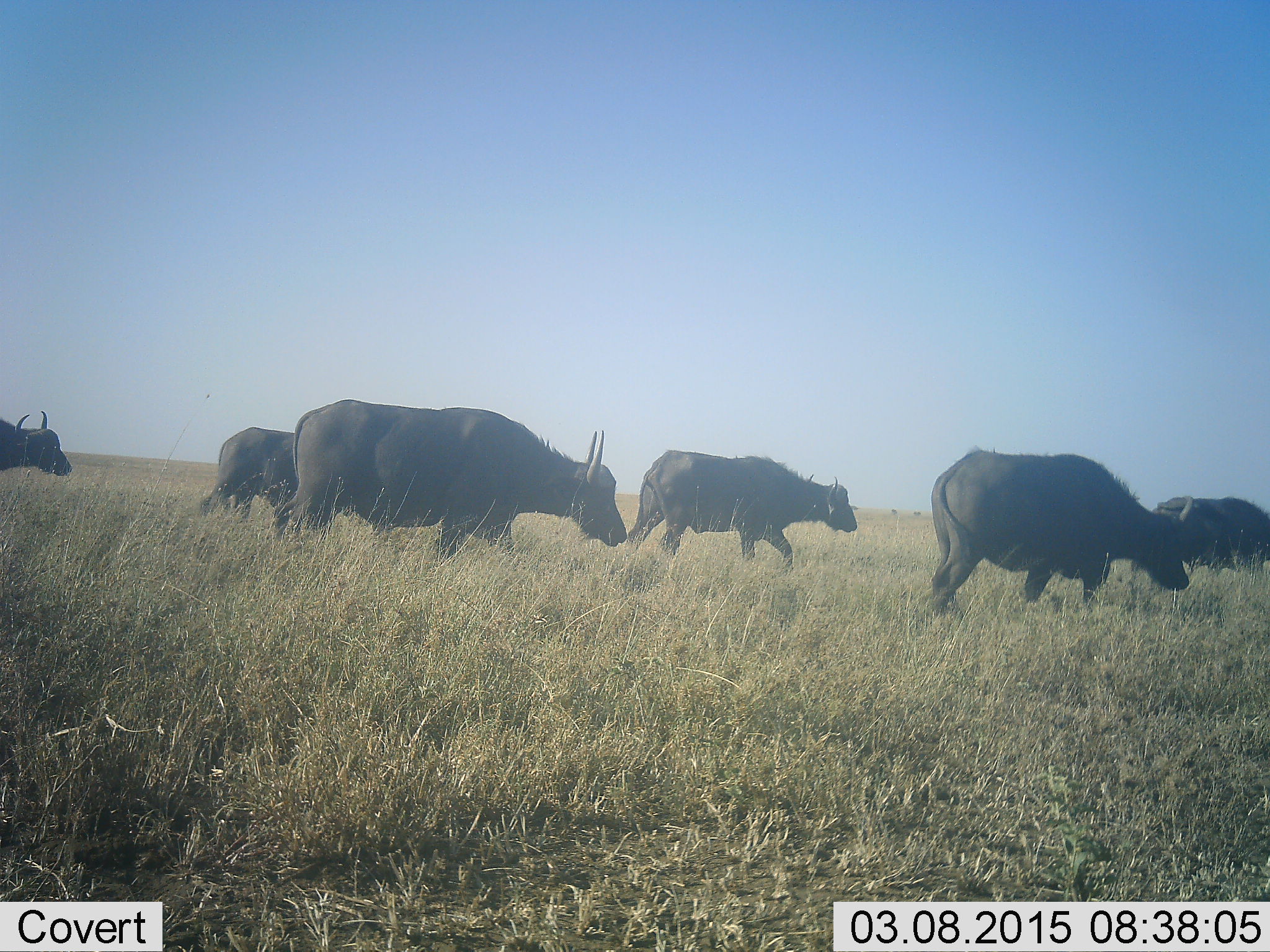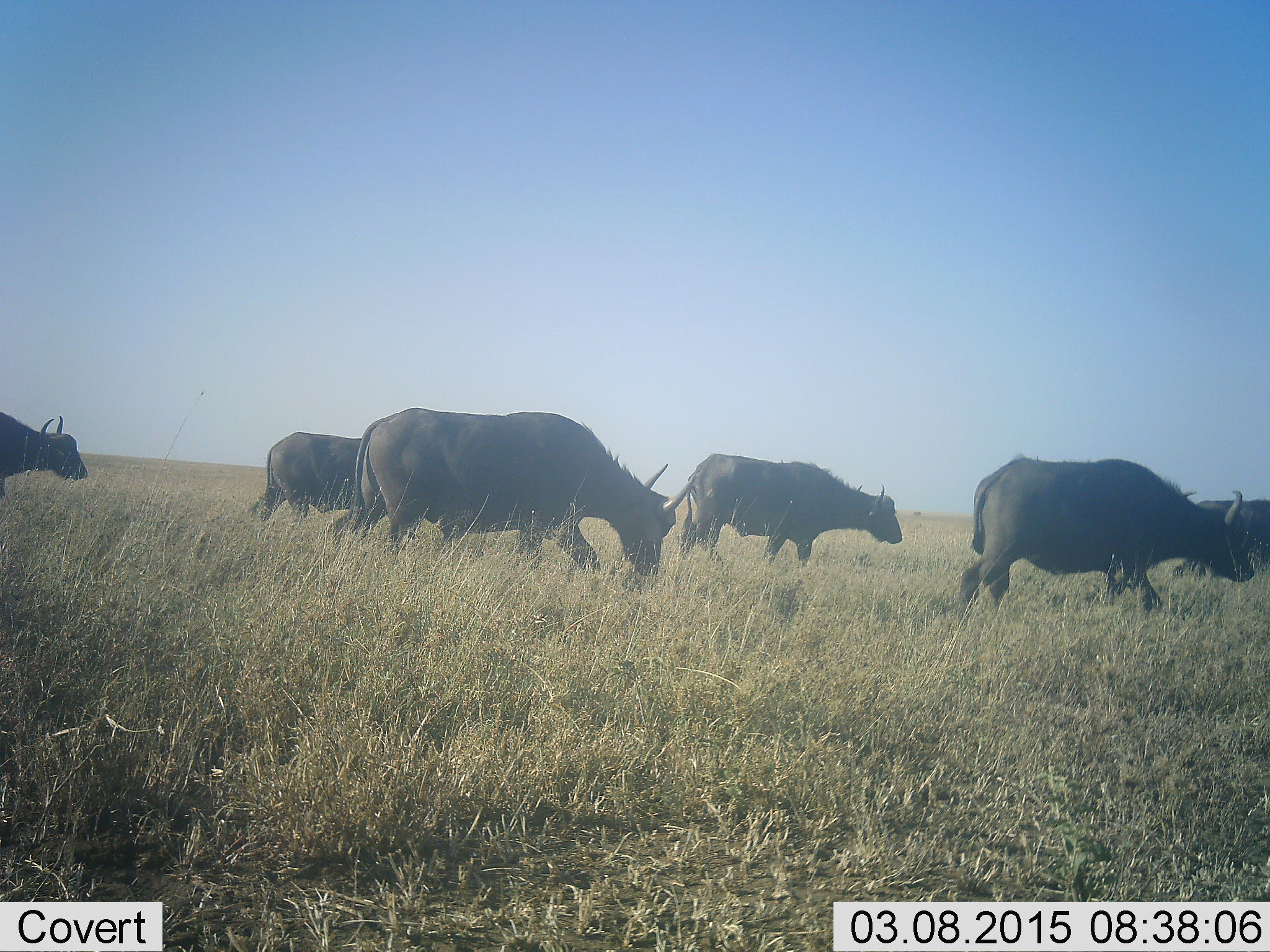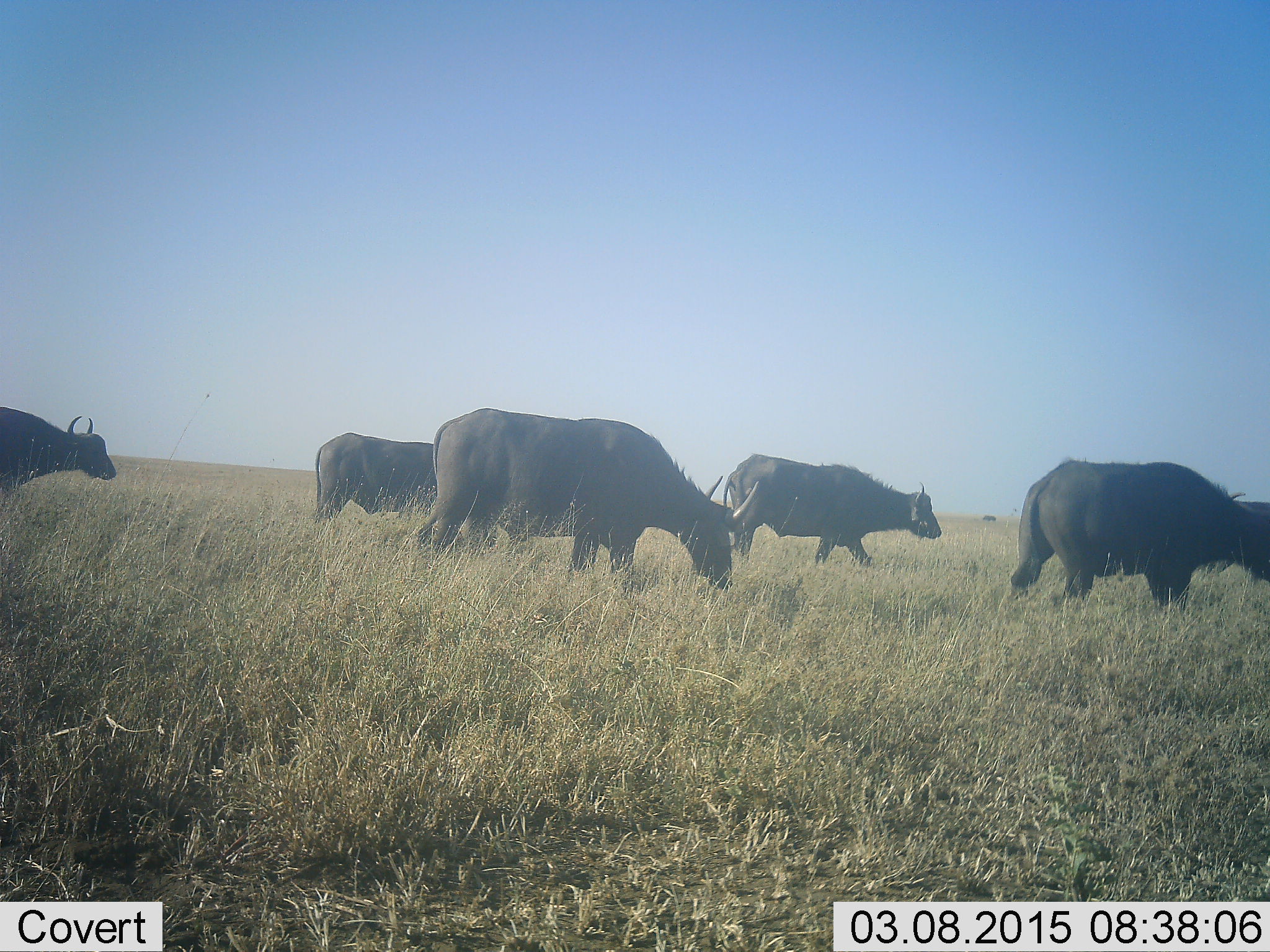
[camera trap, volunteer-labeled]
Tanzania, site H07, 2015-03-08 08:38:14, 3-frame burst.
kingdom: Animalia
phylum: Chordata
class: Mammalia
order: Artiodactyla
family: Bovidae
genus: Syncerus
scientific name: Syncerus caffer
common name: cape buffalo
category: buffalo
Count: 6.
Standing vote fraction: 0%.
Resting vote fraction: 0%.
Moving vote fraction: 100%.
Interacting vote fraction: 0%.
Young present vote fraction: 0%.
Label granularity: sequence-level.